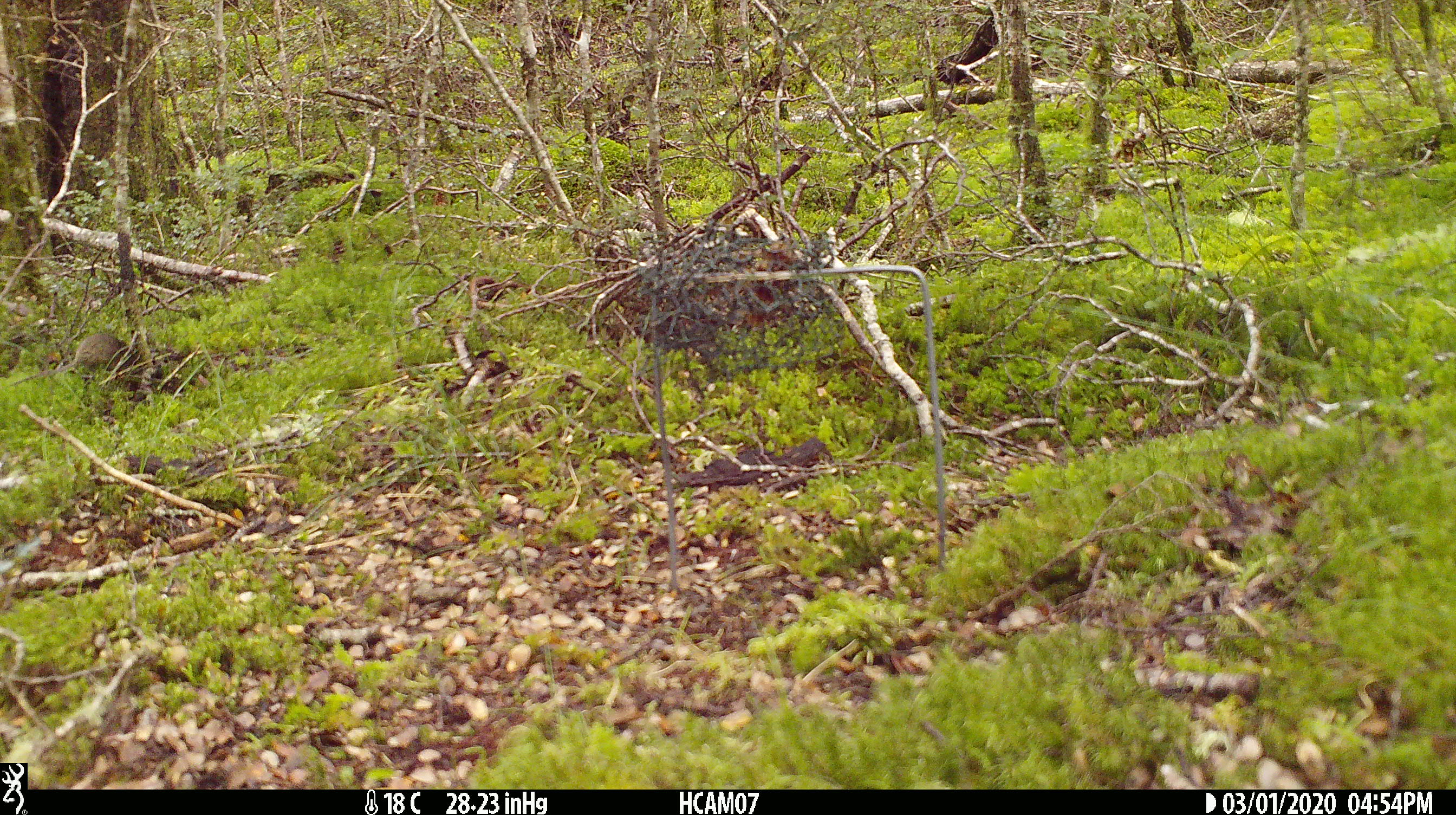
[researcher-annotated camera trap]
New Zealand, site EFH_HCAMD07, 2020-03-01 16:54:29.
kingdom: Animalia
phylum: Chordata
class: Mammalia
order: Rodentia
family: Muridae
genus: Mus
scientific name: Mus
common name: mouse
Mouse (Mus).